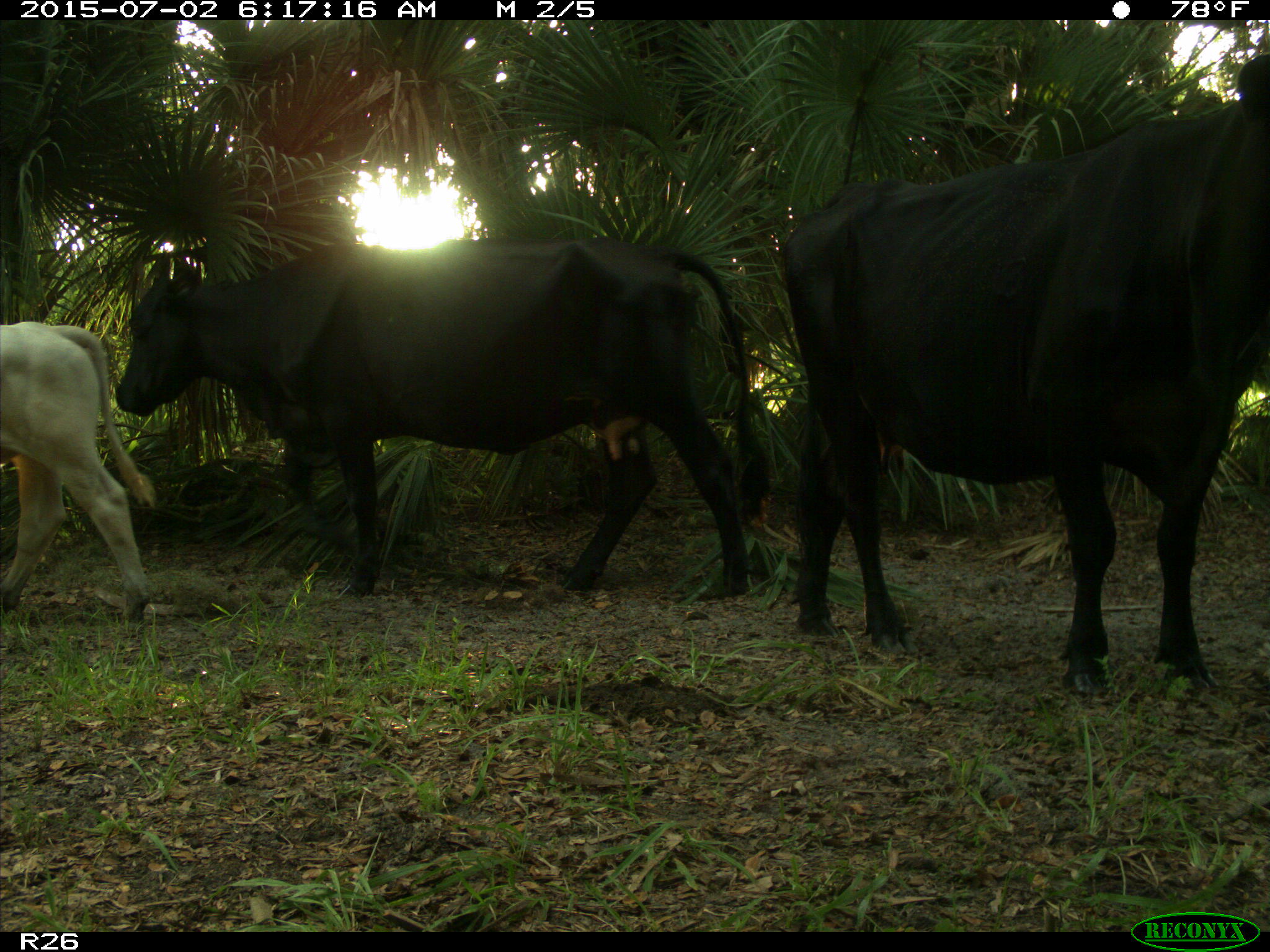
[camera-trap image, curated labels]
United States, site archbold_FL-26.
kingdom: Animalia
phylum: Chordata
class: Mammalia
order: Artiodactyla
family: Bovidae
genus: Bos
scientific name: Bos taurus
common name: domestic cow